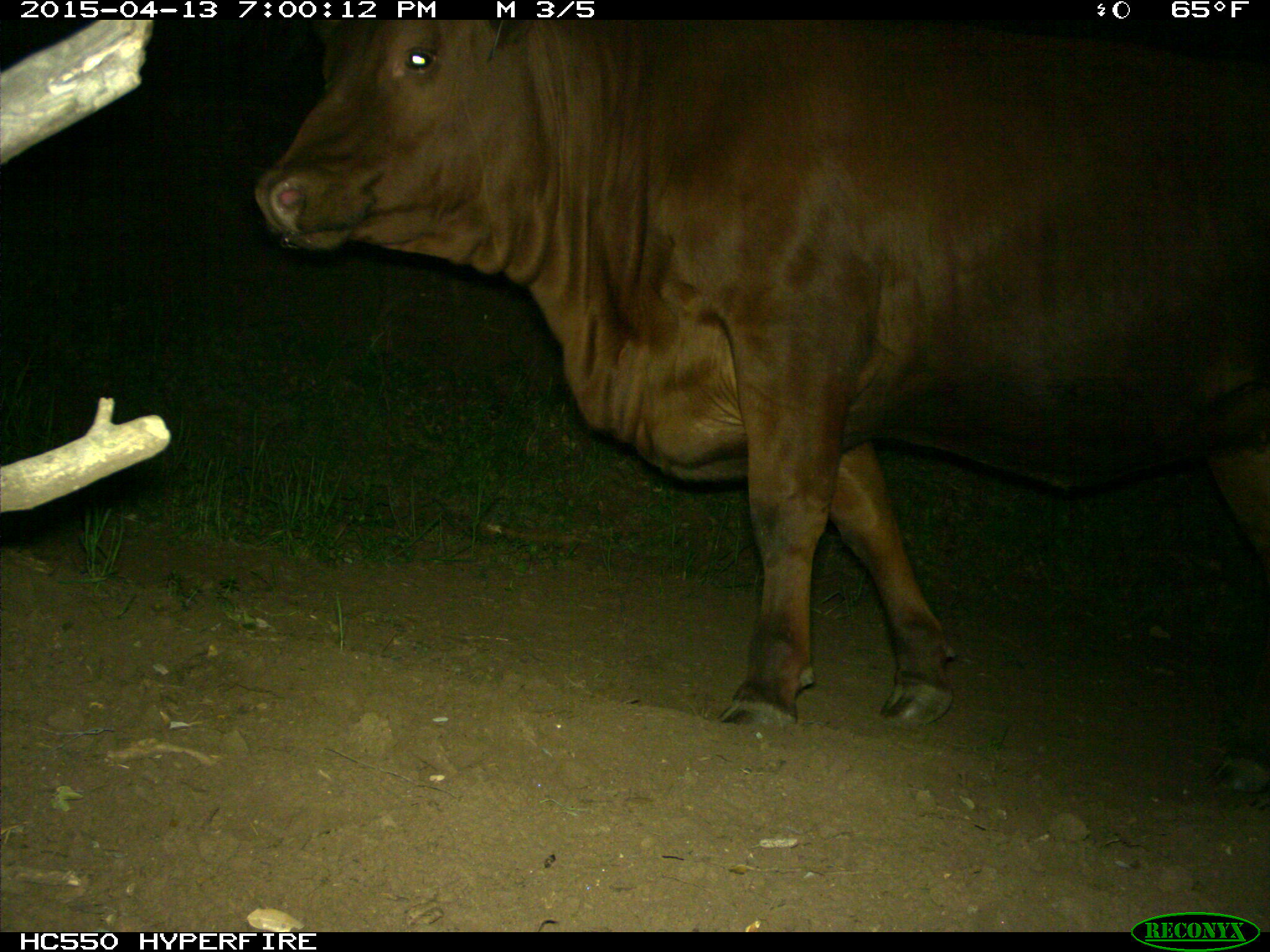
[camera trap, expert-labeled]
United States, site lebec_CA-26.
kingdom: Animalia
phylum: Chordata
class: Mammalia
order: Artiodactyla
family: Bovidae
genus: Bos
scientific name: Bos taurus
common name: domestic cow